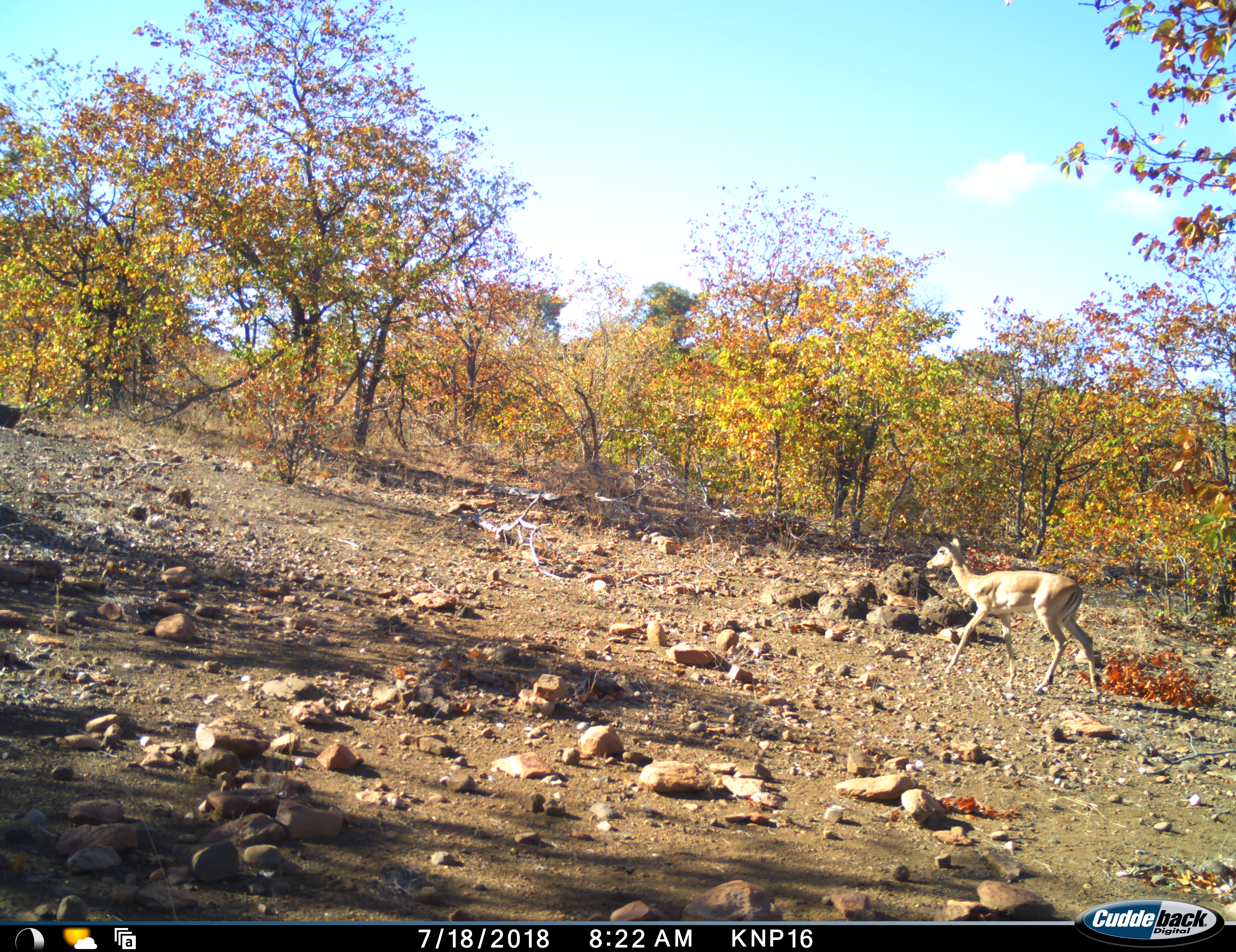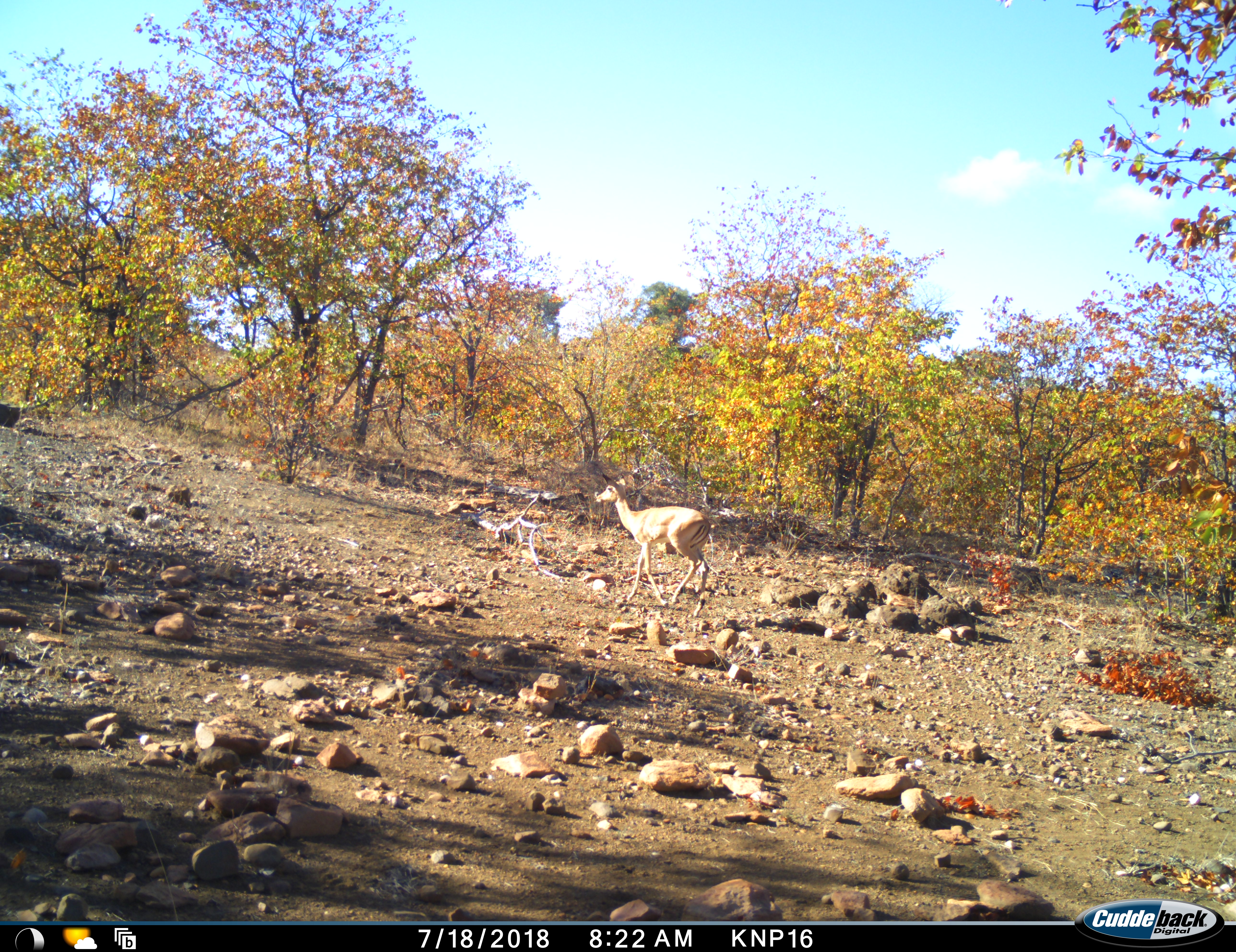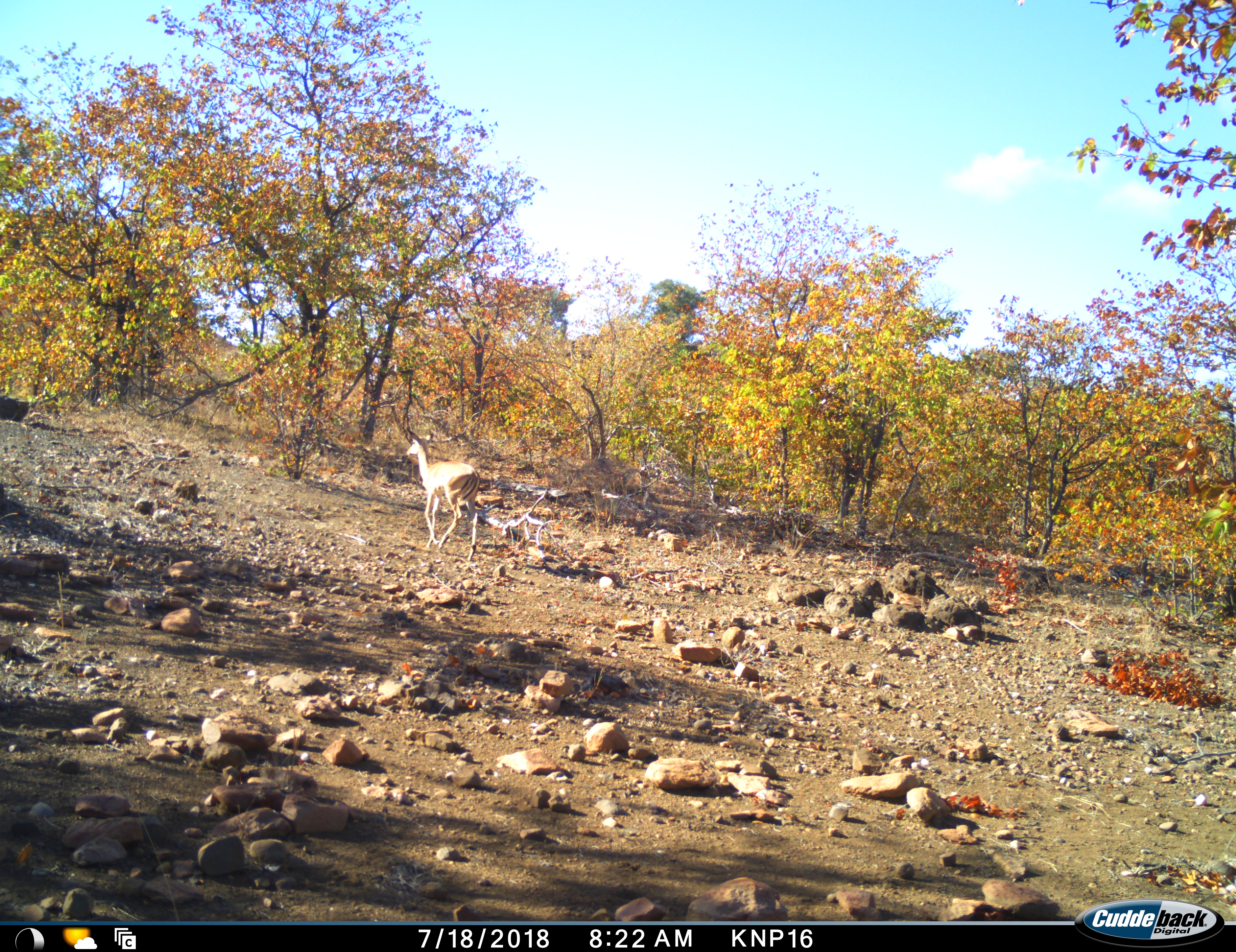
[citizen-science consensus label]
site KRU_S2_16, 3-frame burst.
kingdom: Animalia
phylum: Chordata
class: Mammalia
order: Artiodactyla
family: Bovidae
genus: Aepyceros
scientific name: Aepyceros melampus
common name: impala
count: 1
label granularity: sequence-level